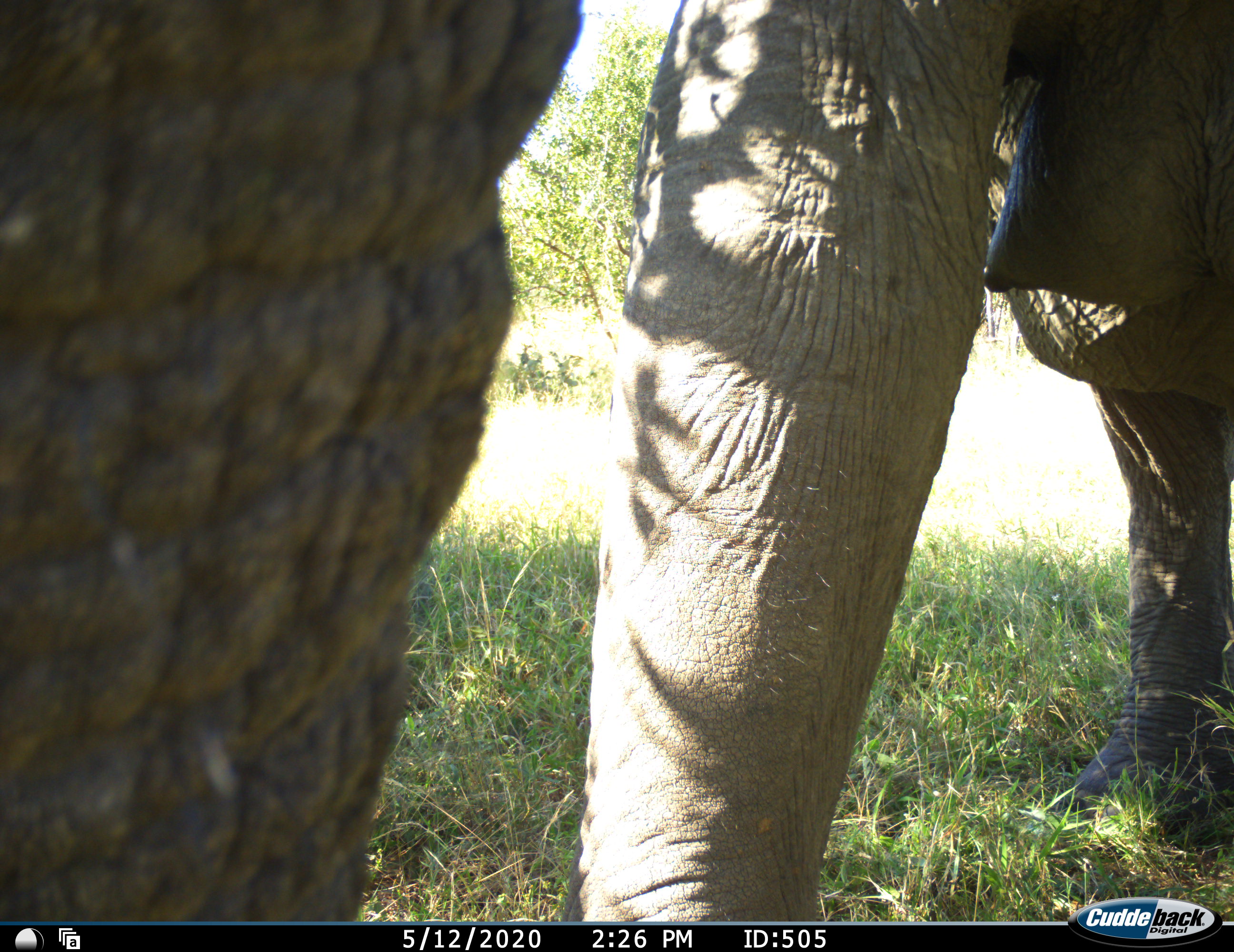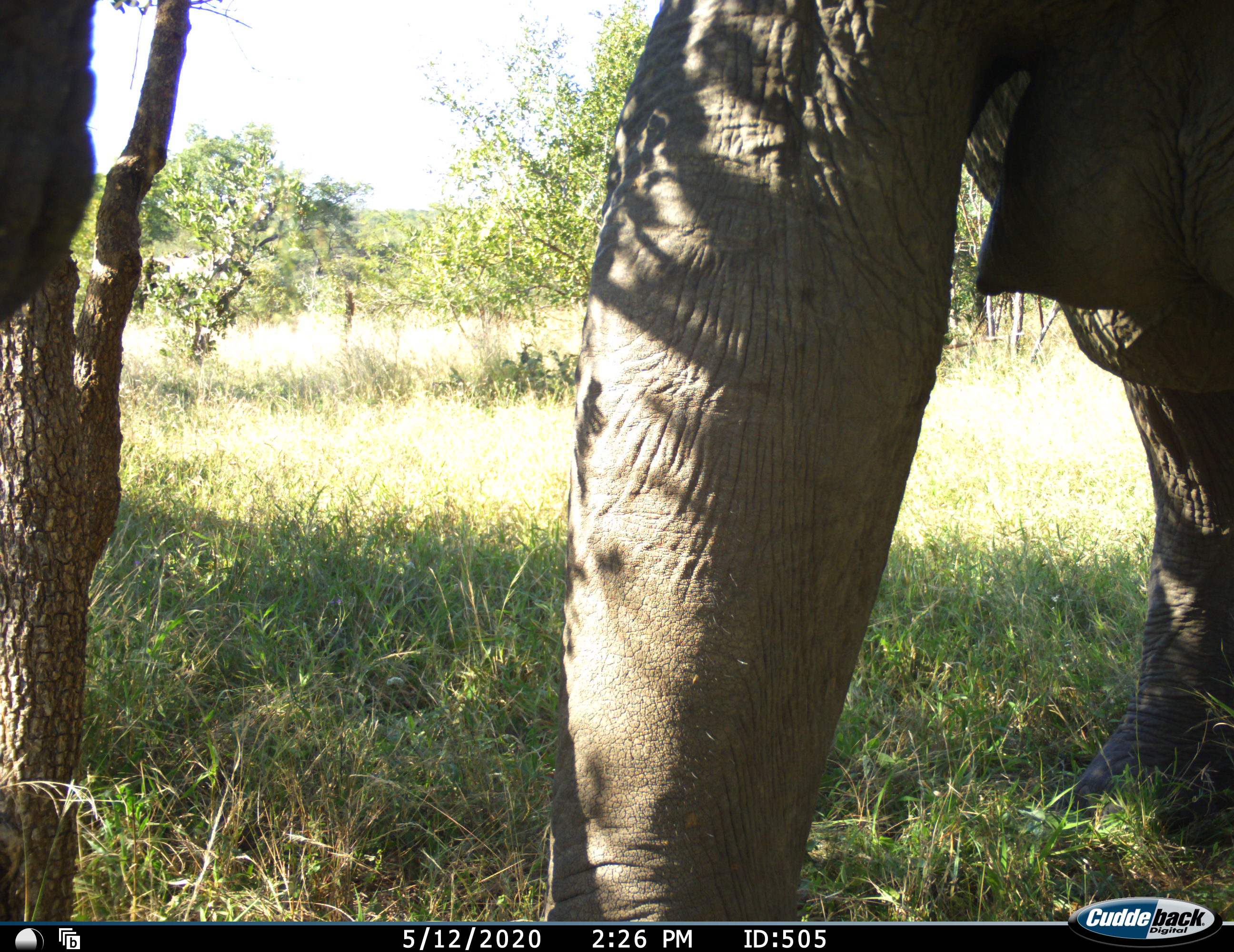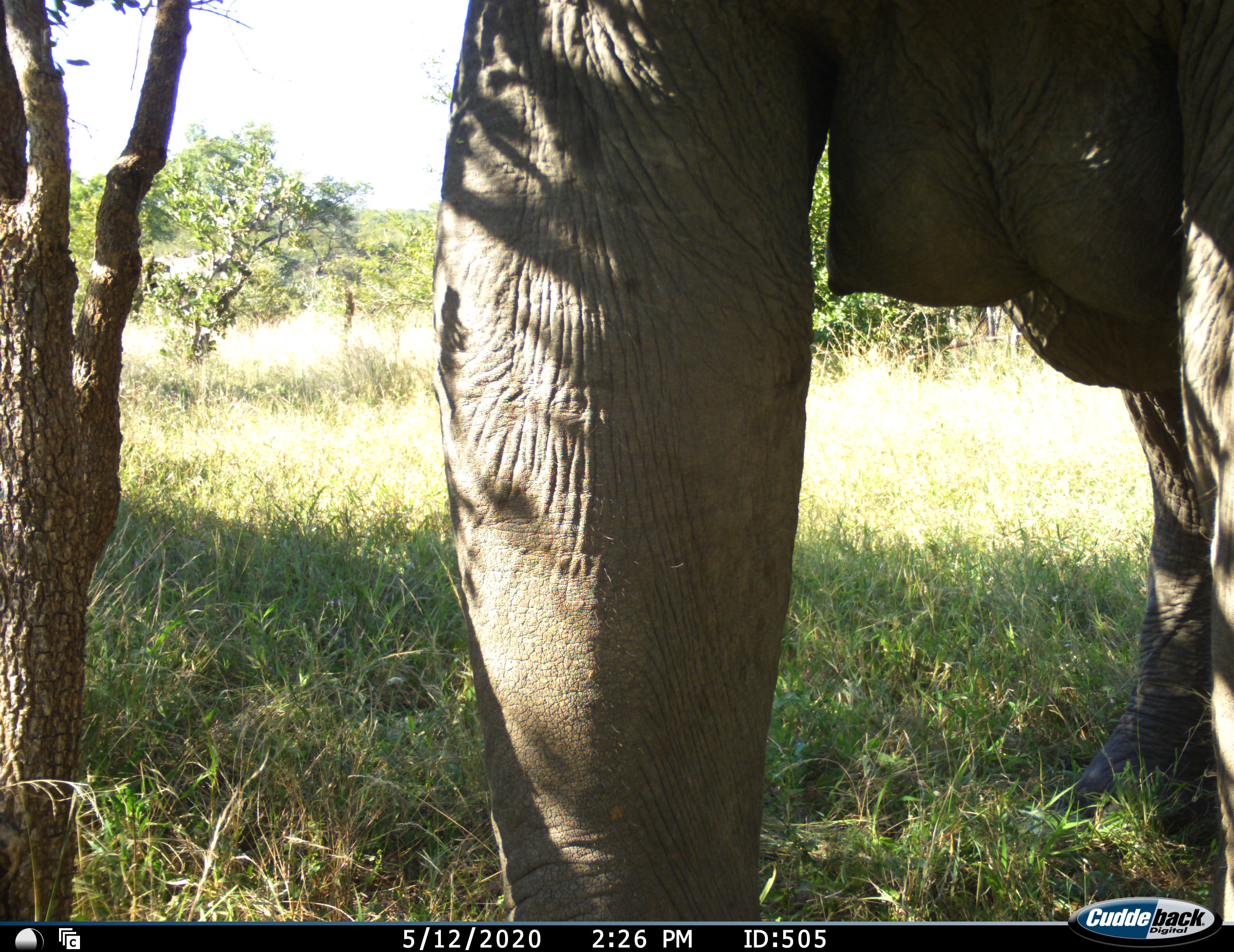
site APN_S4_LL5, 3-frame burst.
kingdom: Animalia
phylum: Chordata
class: Mammalia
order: Proboscidea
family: Elephantidae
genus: Loxodonta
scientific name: Loxodonta africana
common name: african bush elephant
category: elephant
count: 1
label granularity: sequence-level